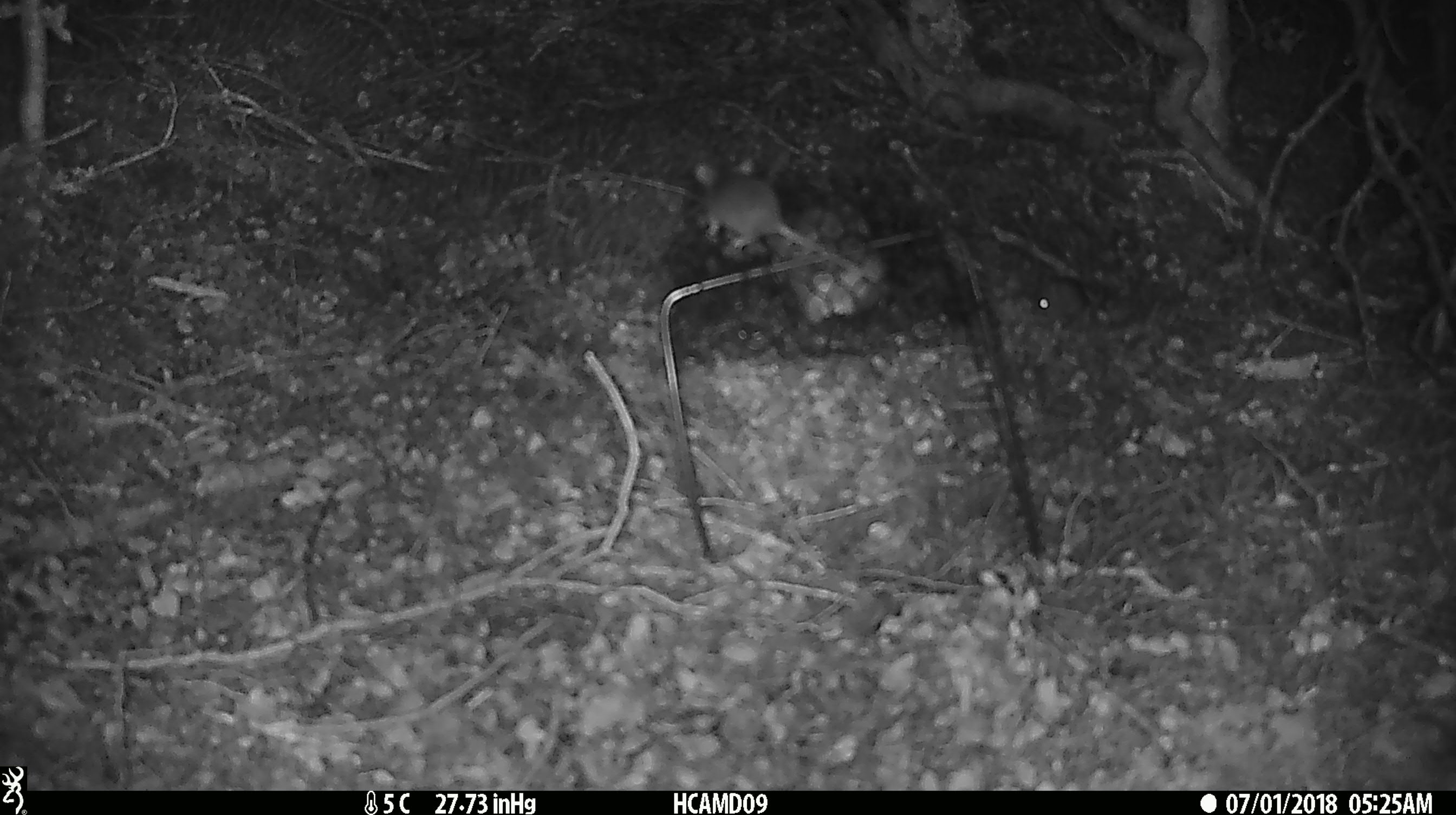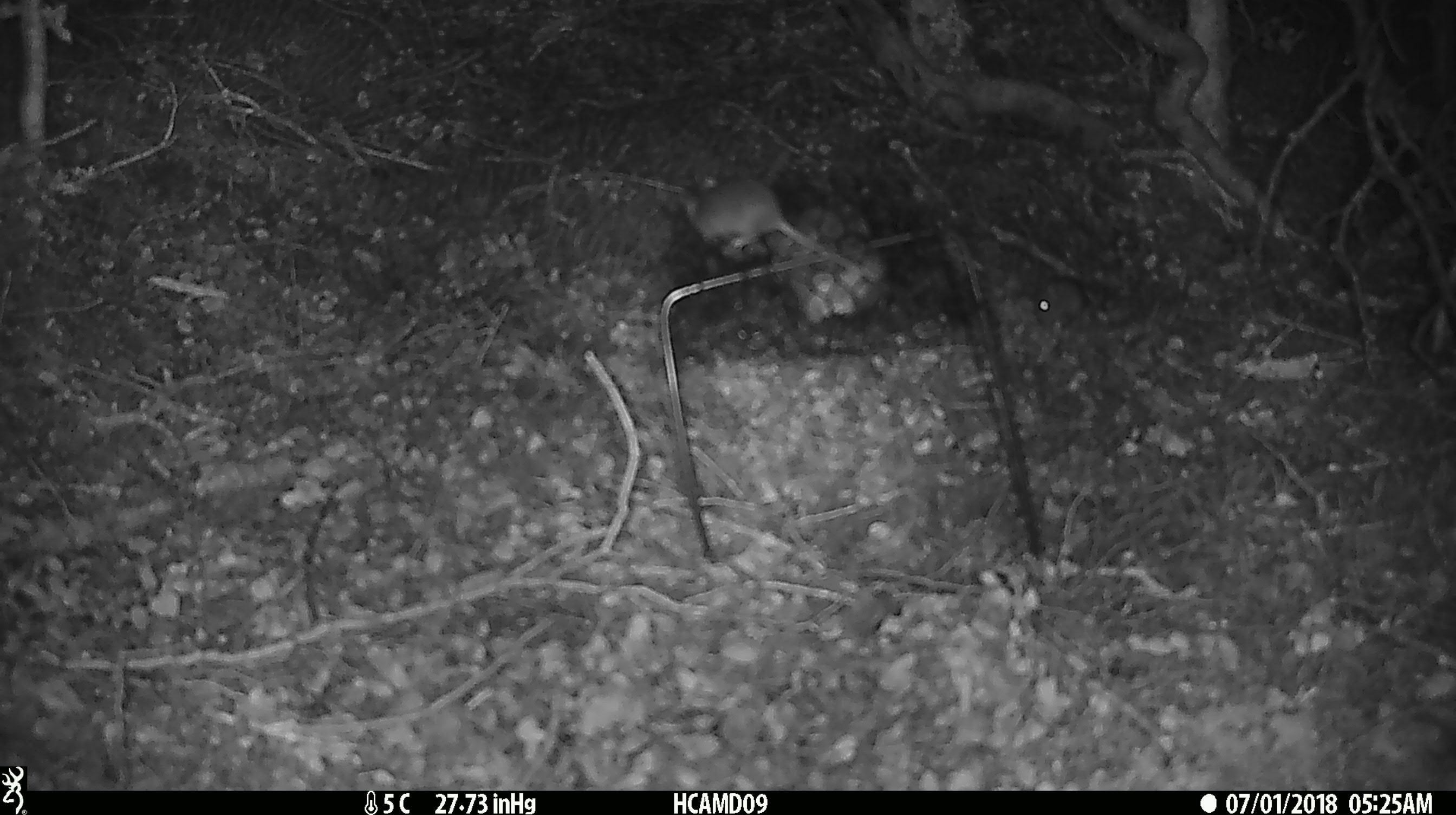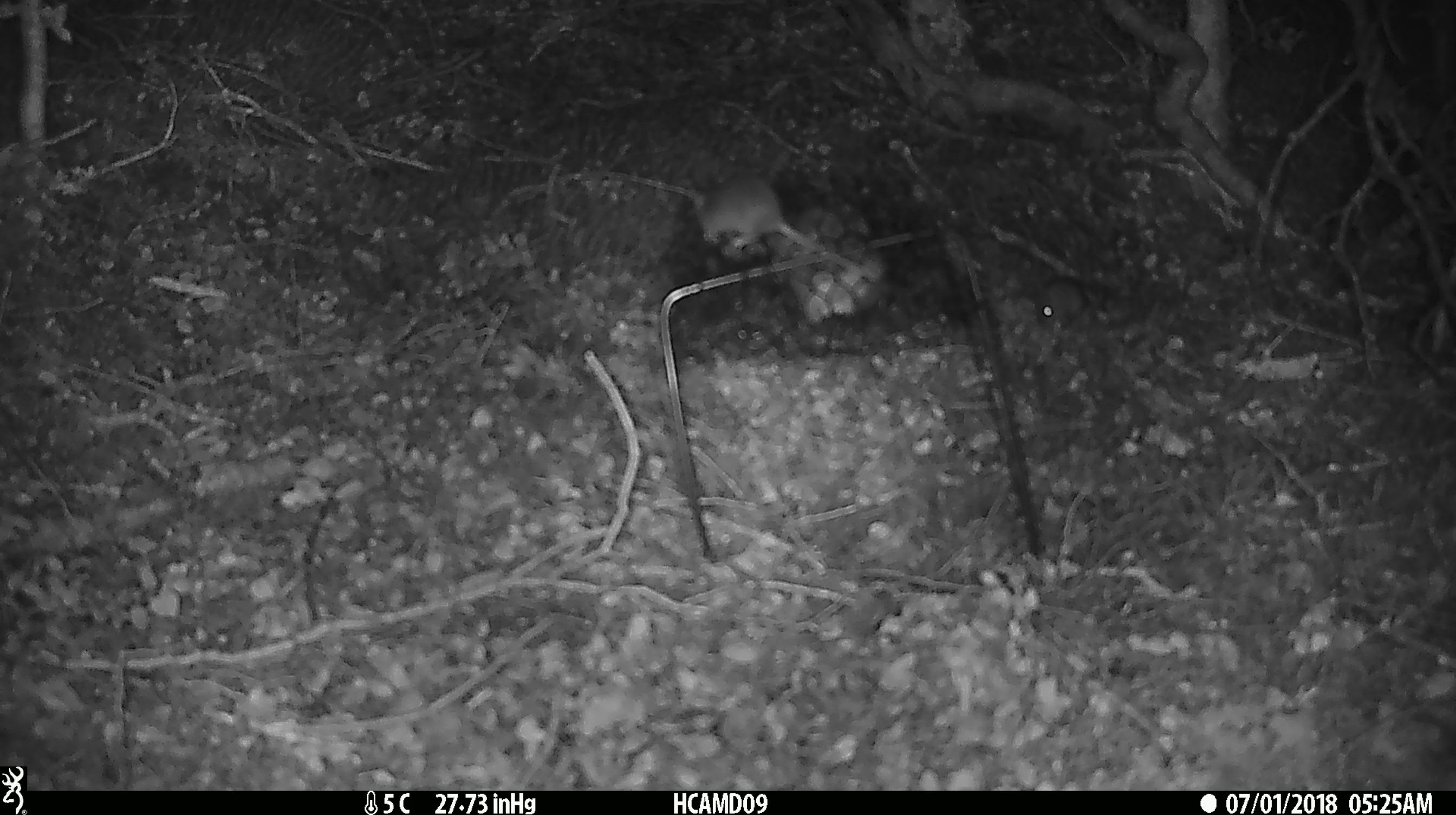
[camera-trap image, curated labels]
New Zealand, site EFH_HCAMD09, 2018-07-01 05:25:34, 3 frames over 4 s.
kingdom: Animalia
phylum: Chordata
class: Mammalia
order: Rodentia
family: Muridae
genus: Mus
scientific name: Mus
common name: mouse